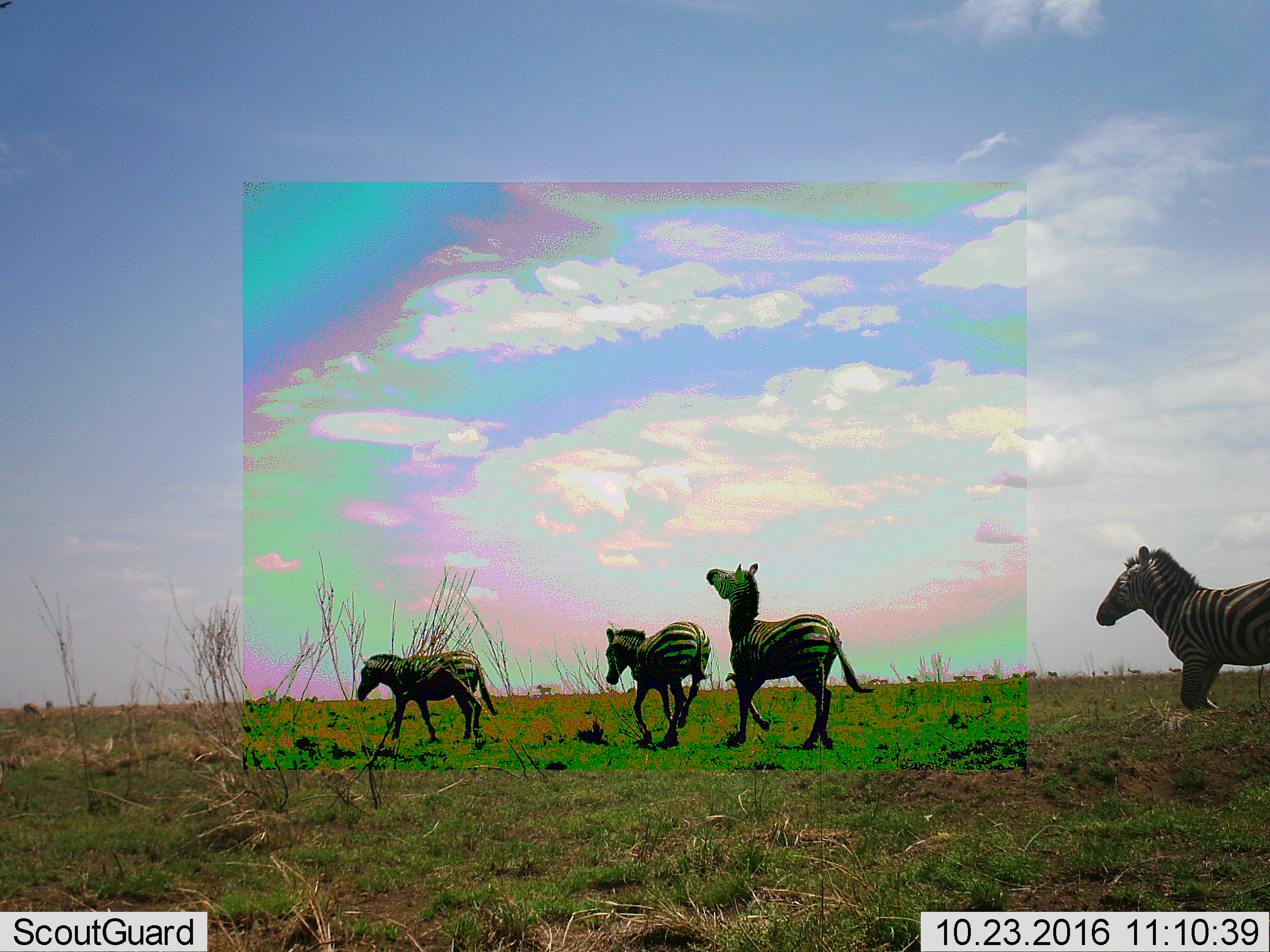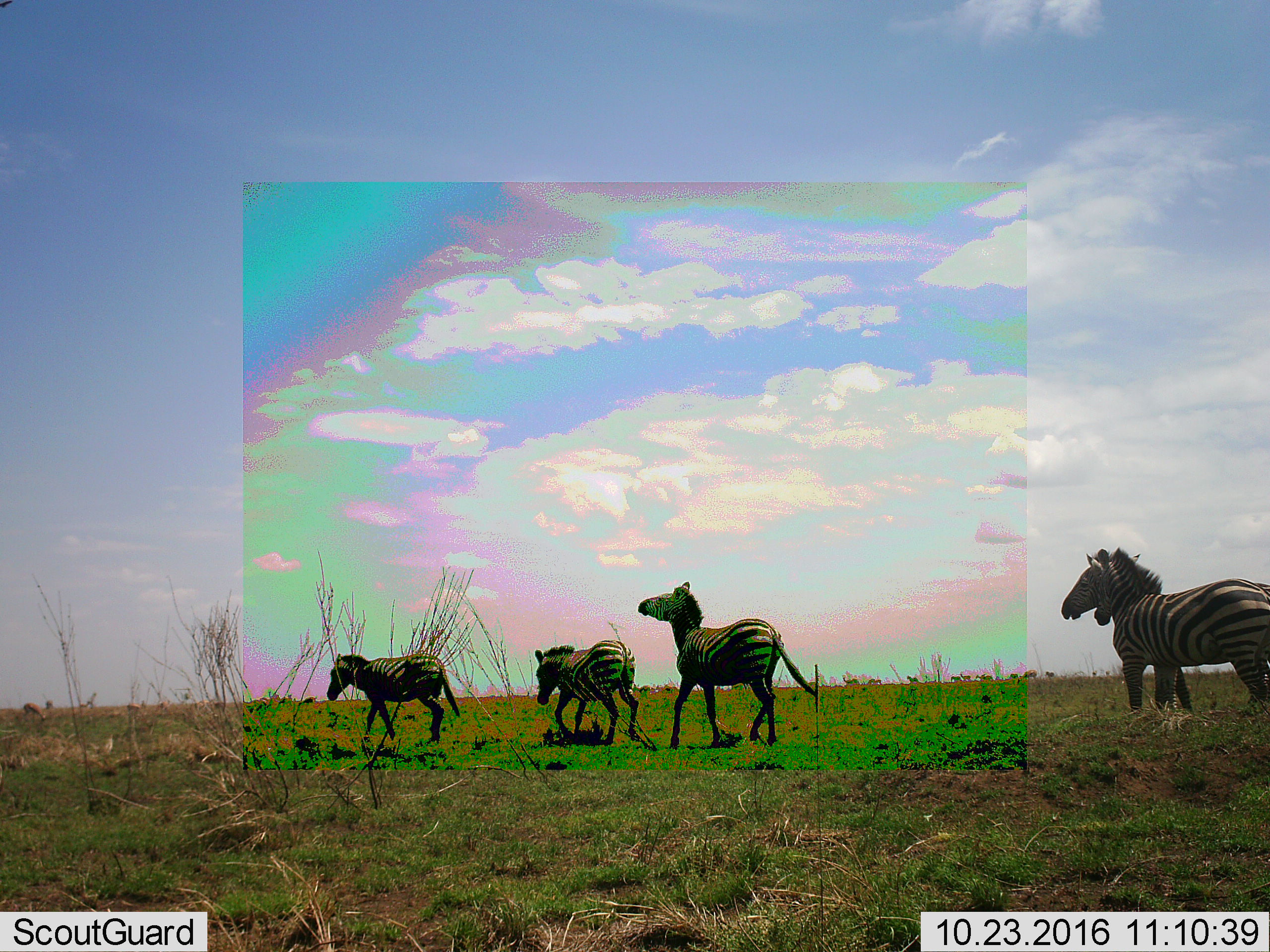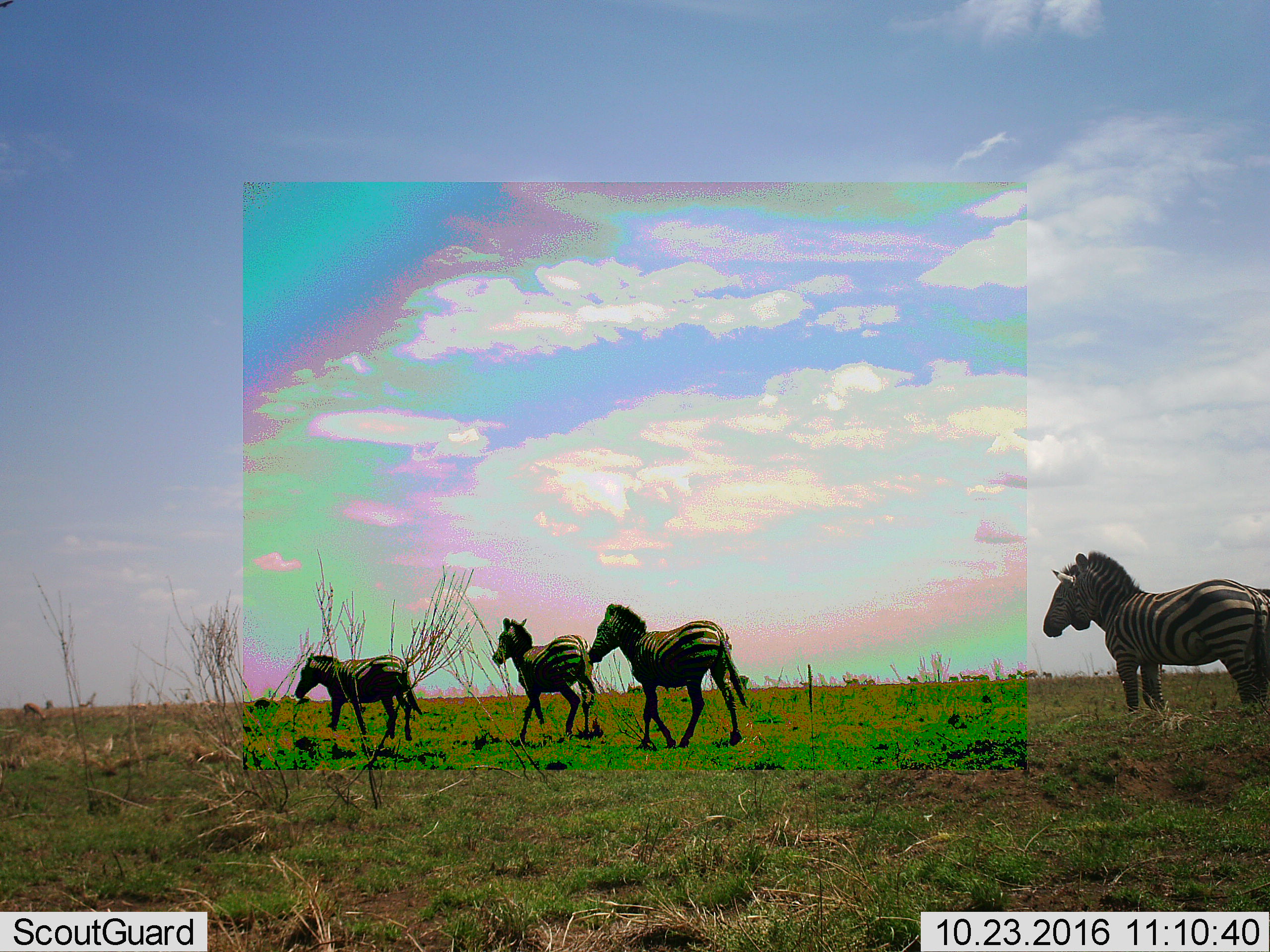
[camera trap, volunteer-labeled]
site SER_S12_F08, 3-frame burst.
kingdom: Animalia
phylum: Chordata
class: Mammalia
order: Perissodactyla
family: Equidae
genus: Equus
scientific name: Equus quagga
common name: plains zebra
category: zebraplains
Zebraplains (plains zebra) (Equus quagga), count 4. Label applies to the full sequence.